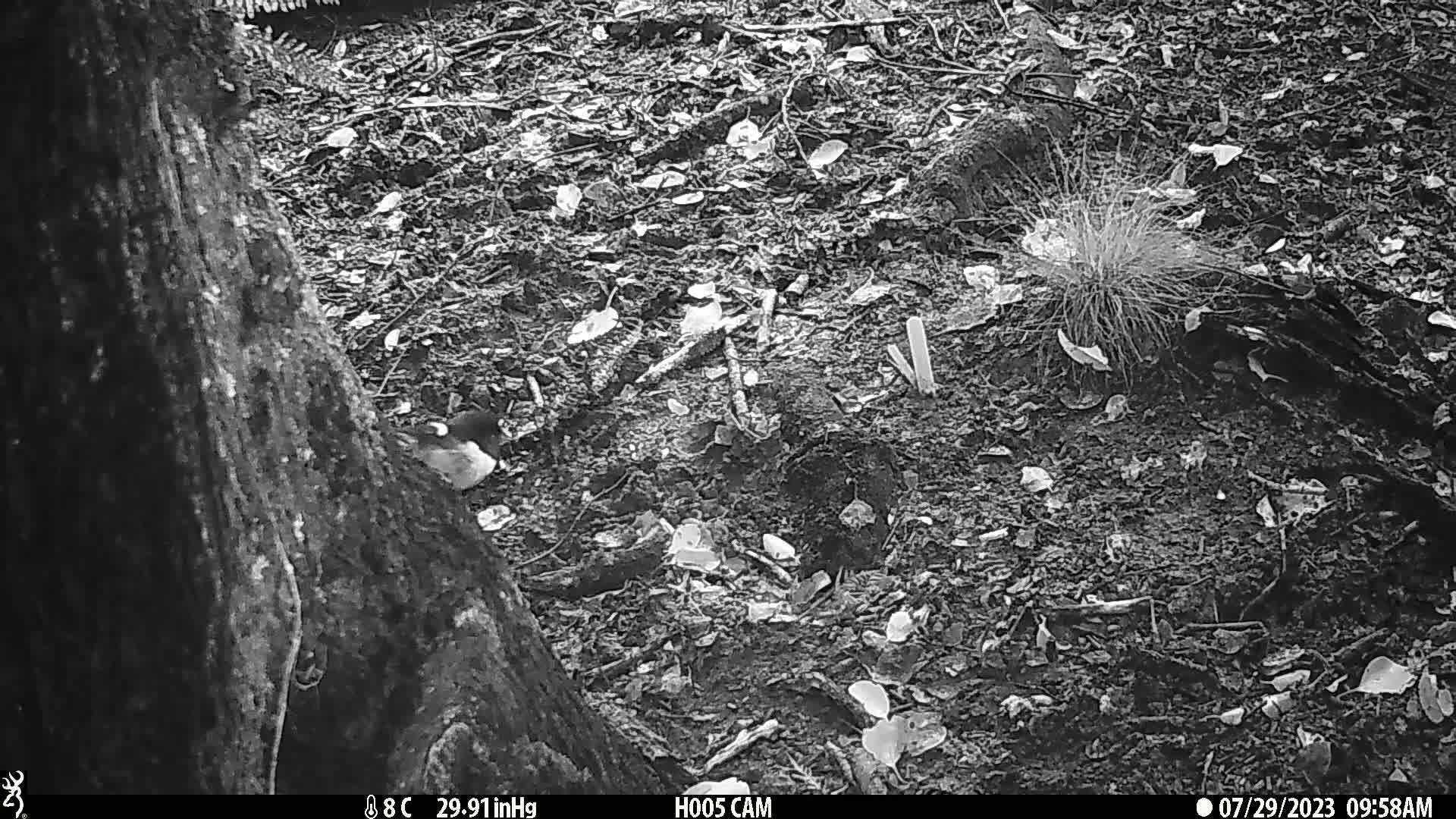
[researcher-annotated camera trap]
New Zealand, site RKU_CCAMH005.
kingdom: Animalia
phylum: Chordata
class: Aves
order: Passeriformes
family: Petroicidae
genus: Petroica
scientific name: Petroica macrocephala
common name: tomtit